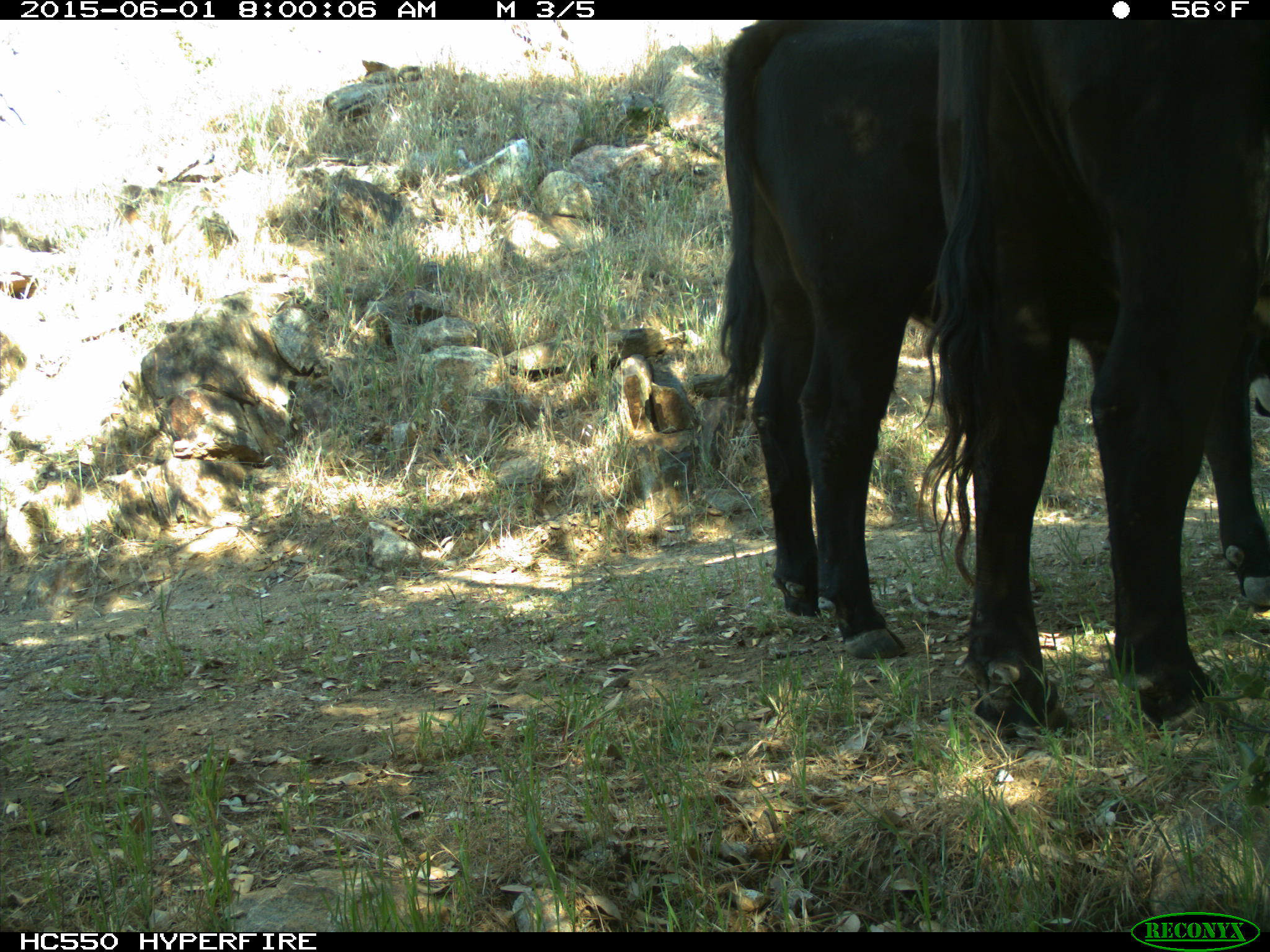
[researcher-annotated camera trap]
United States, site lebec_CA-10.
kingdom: Animalia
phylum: Chordata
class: Mammalia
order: Artiodactyla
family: Bovidae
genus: Bos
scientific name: Bos taurus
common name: domestic cow